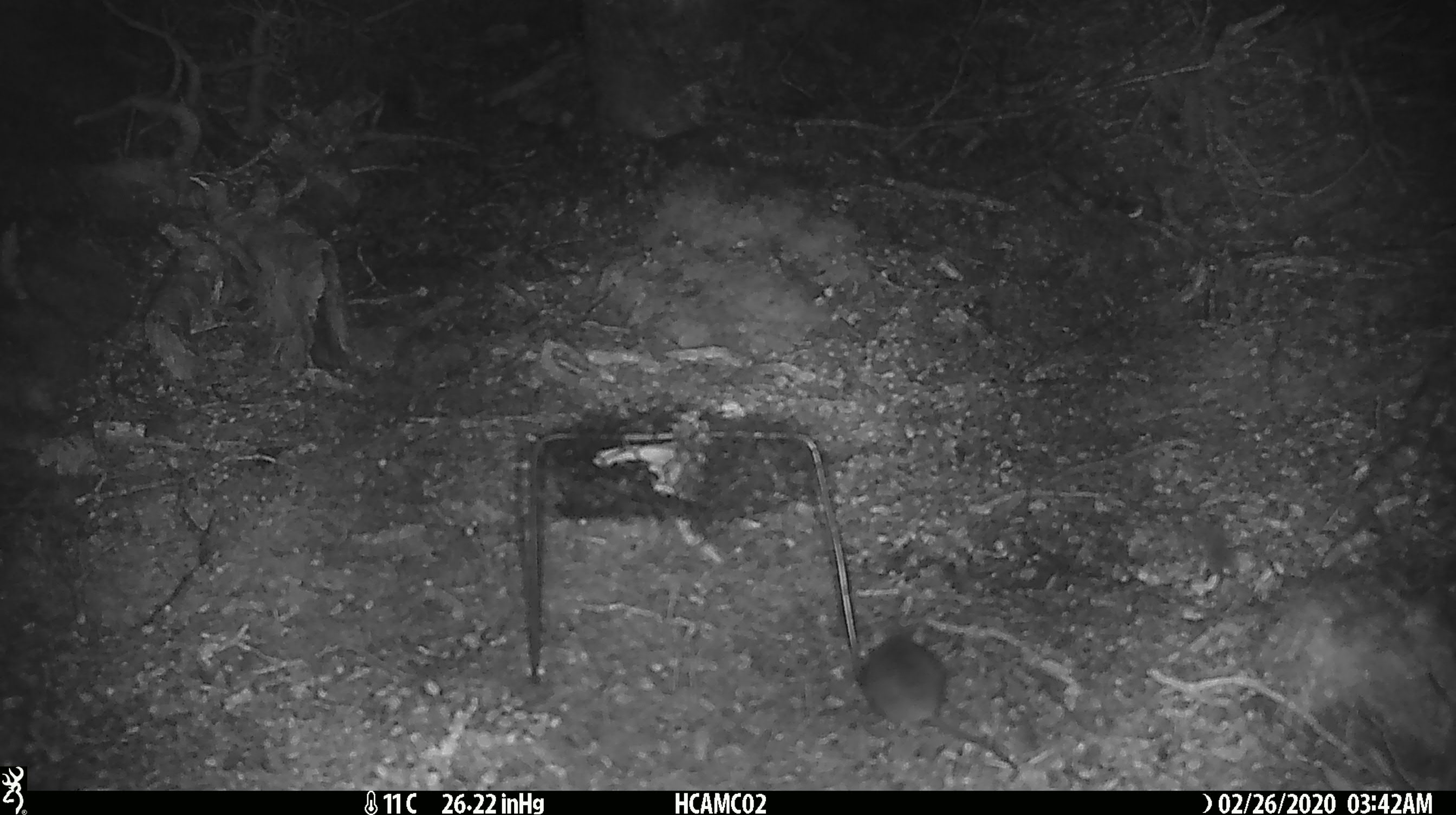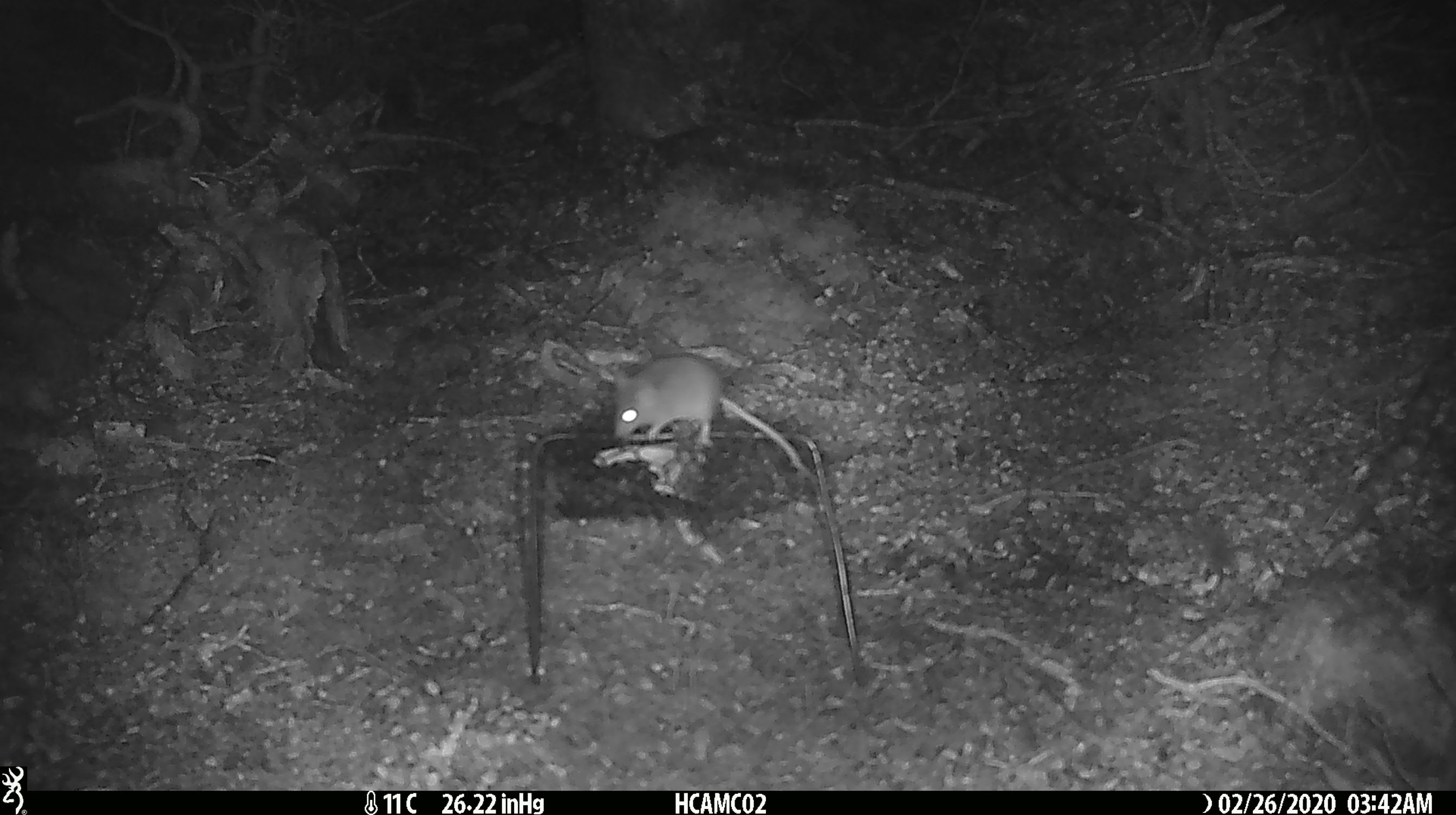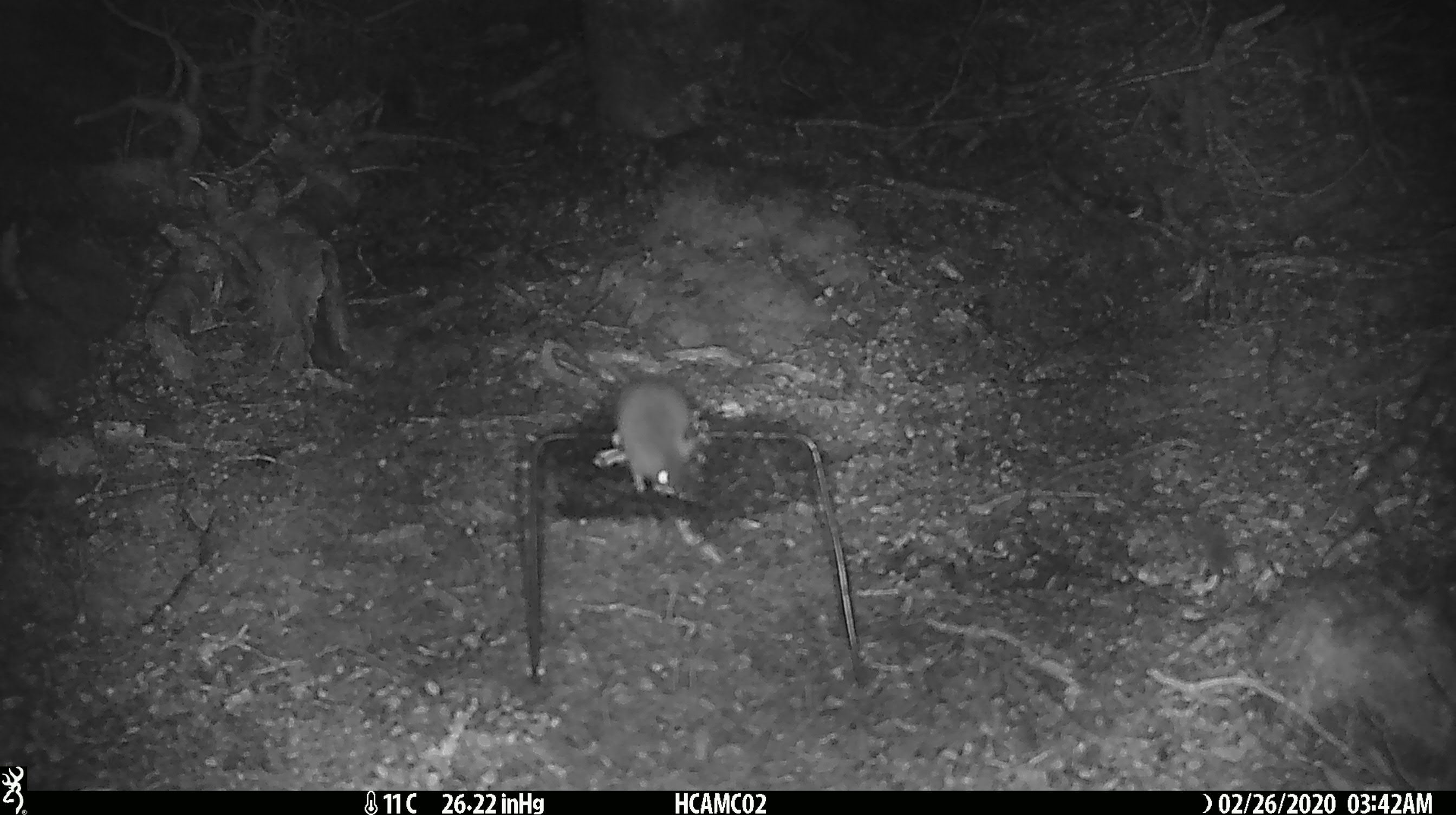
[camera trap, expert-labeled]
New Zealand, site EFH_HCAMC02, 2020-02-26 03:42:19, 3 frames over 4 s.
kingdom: Animalia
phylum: Chordata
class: Mammalia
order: Rodentia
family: Muridae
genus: Mus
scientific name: Mus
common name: mouse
Mouse (Mus).